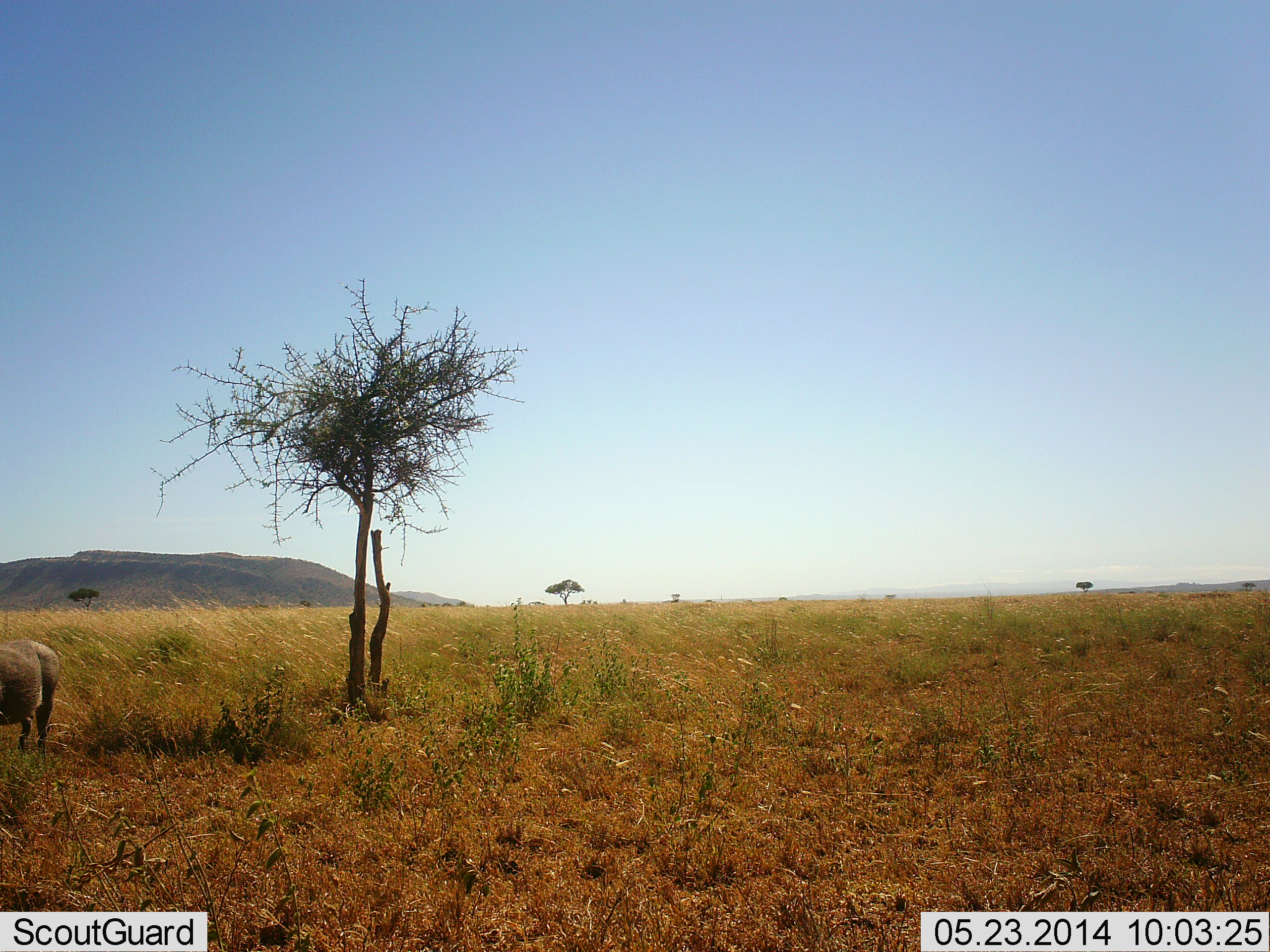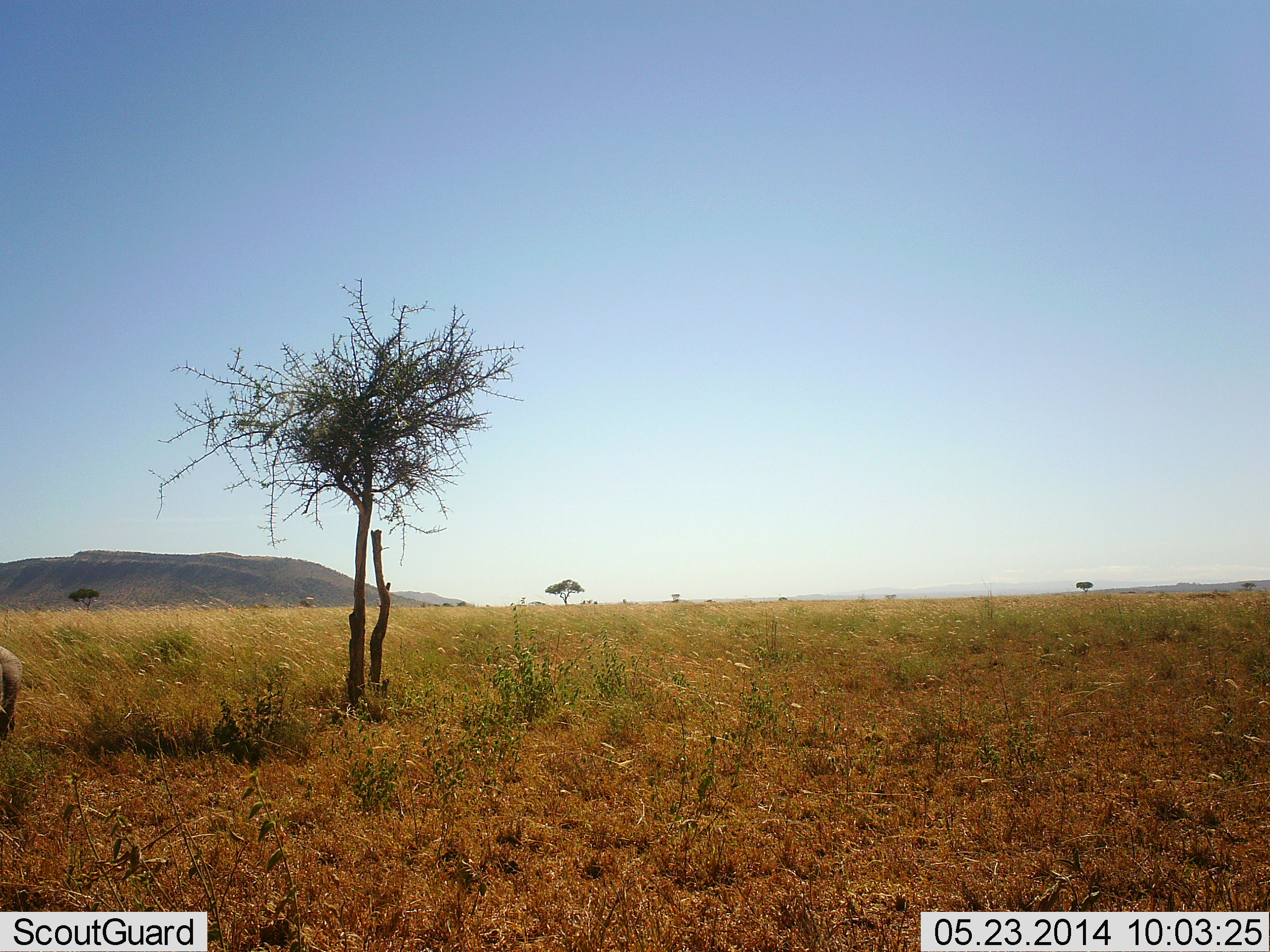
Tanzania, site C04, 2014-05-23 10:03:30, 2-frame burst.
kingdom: Animalia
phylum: Chordata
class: Mammalia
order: Artiodactyla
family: Suidae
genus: Phacochoerus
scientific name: Phacochoerus africanus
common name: warthog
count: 1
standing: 17%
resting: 0%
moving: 89%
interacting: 0%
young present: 0%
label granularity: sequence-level